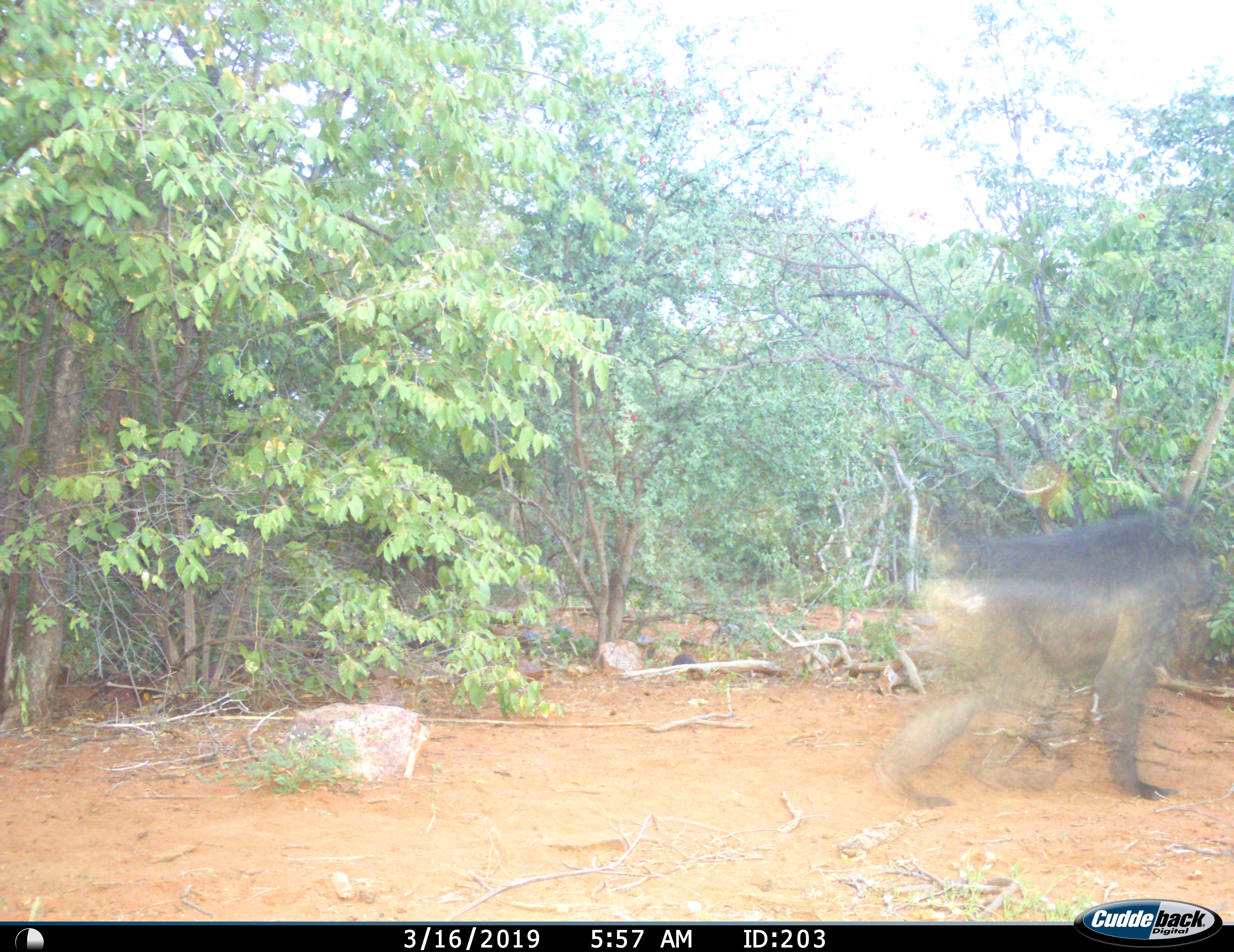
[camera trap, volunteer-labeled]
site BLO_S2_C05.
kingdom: Animalia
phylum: Chordata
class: Mammalia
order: Primates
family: Cercopithecidae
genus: Papio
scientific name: Papio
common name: baboon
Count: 1.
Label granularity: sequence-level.